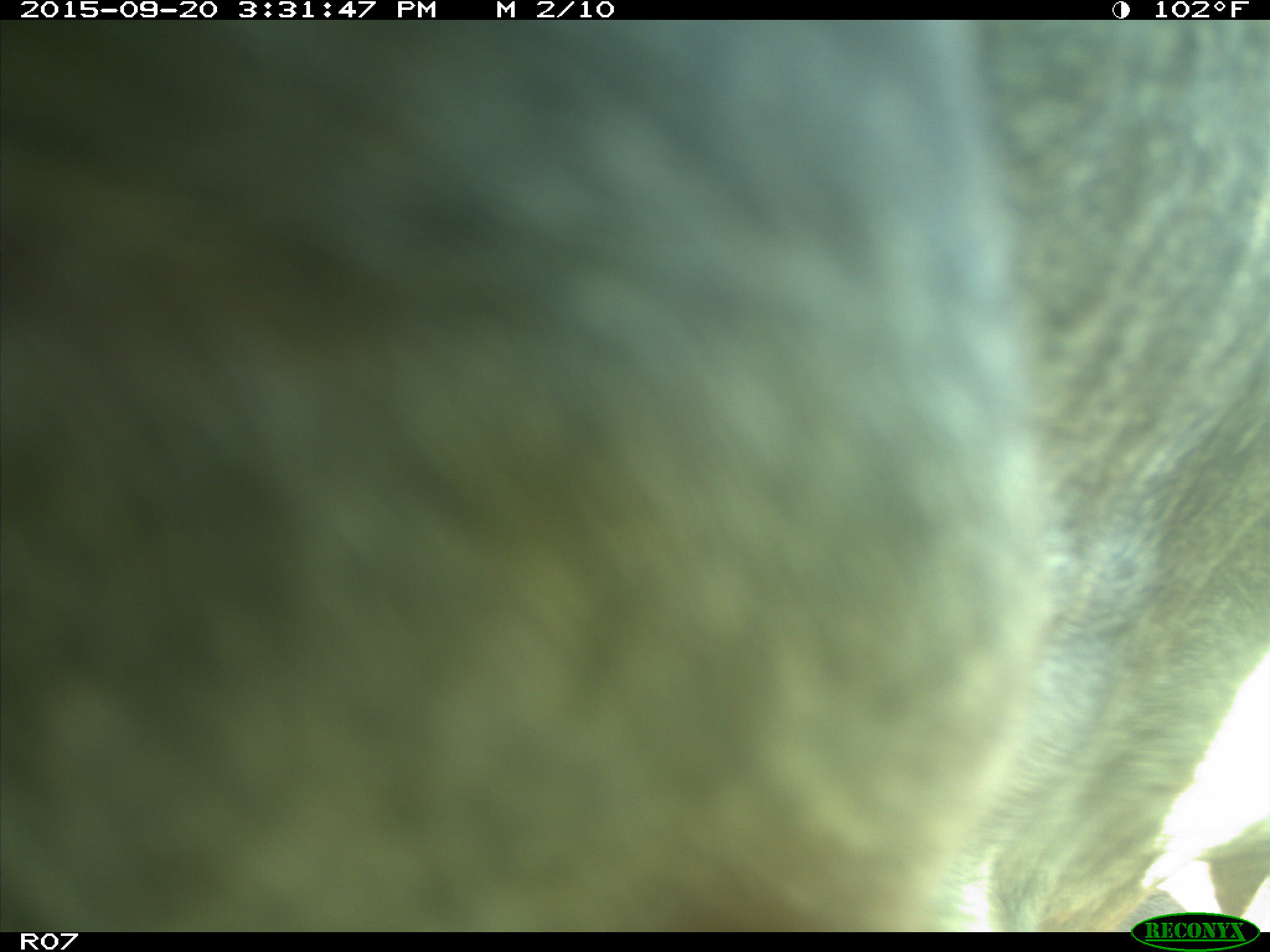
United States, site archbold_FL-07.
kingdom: Animalia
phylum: Chordata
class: Mammalia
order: Artiodactyla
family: Bovidae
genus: Bos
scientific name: Bos taurus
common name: domestic cow